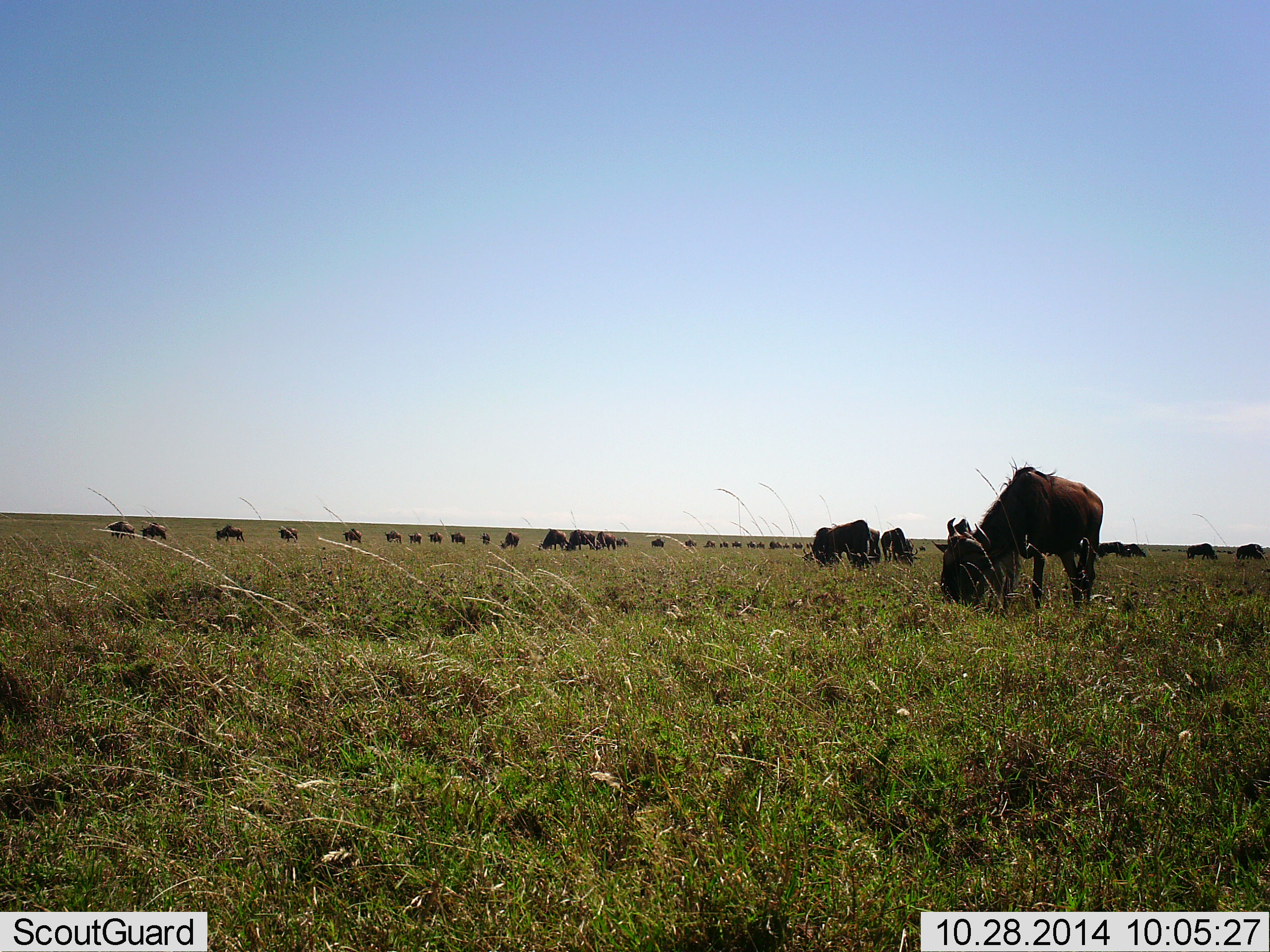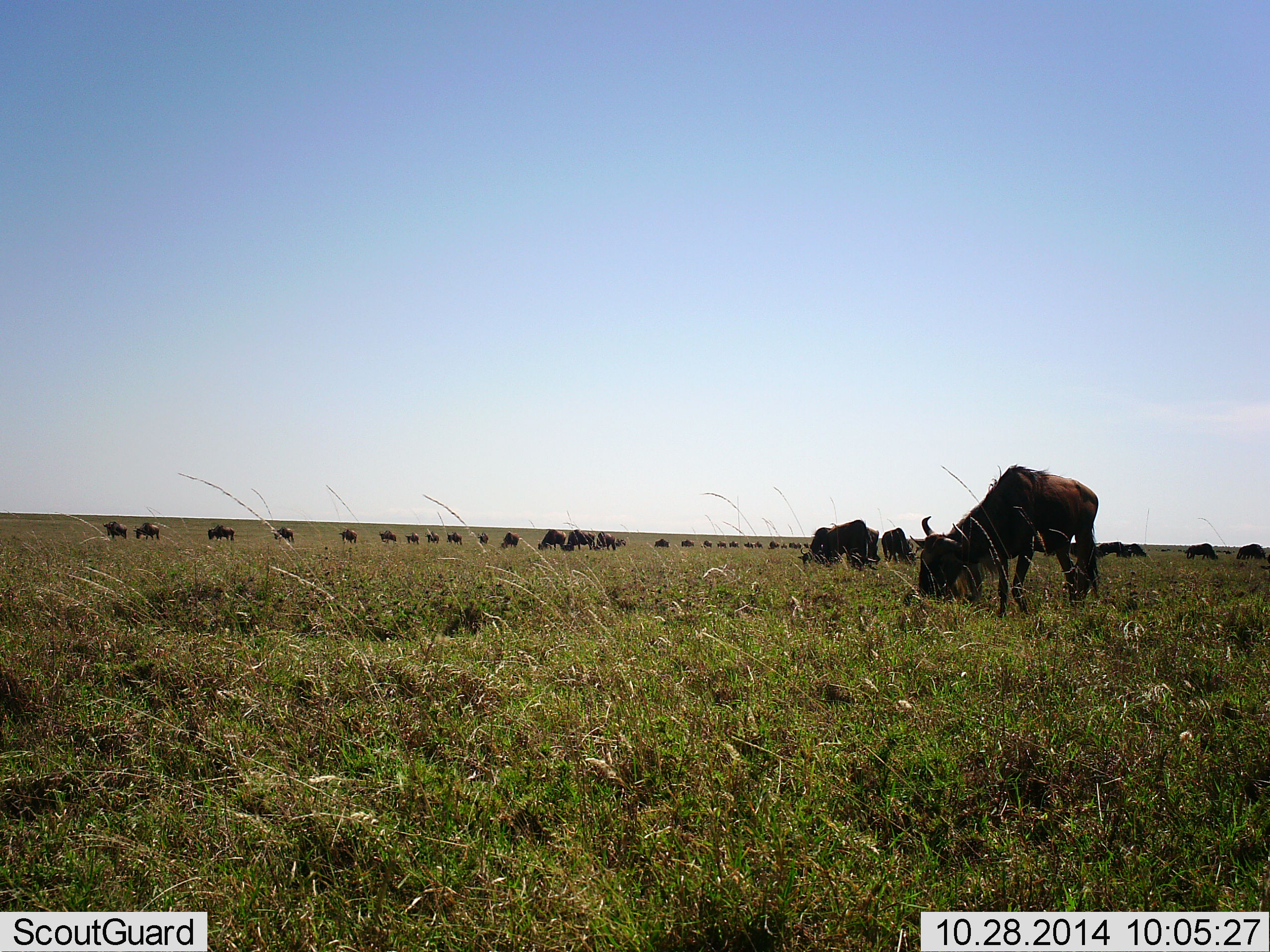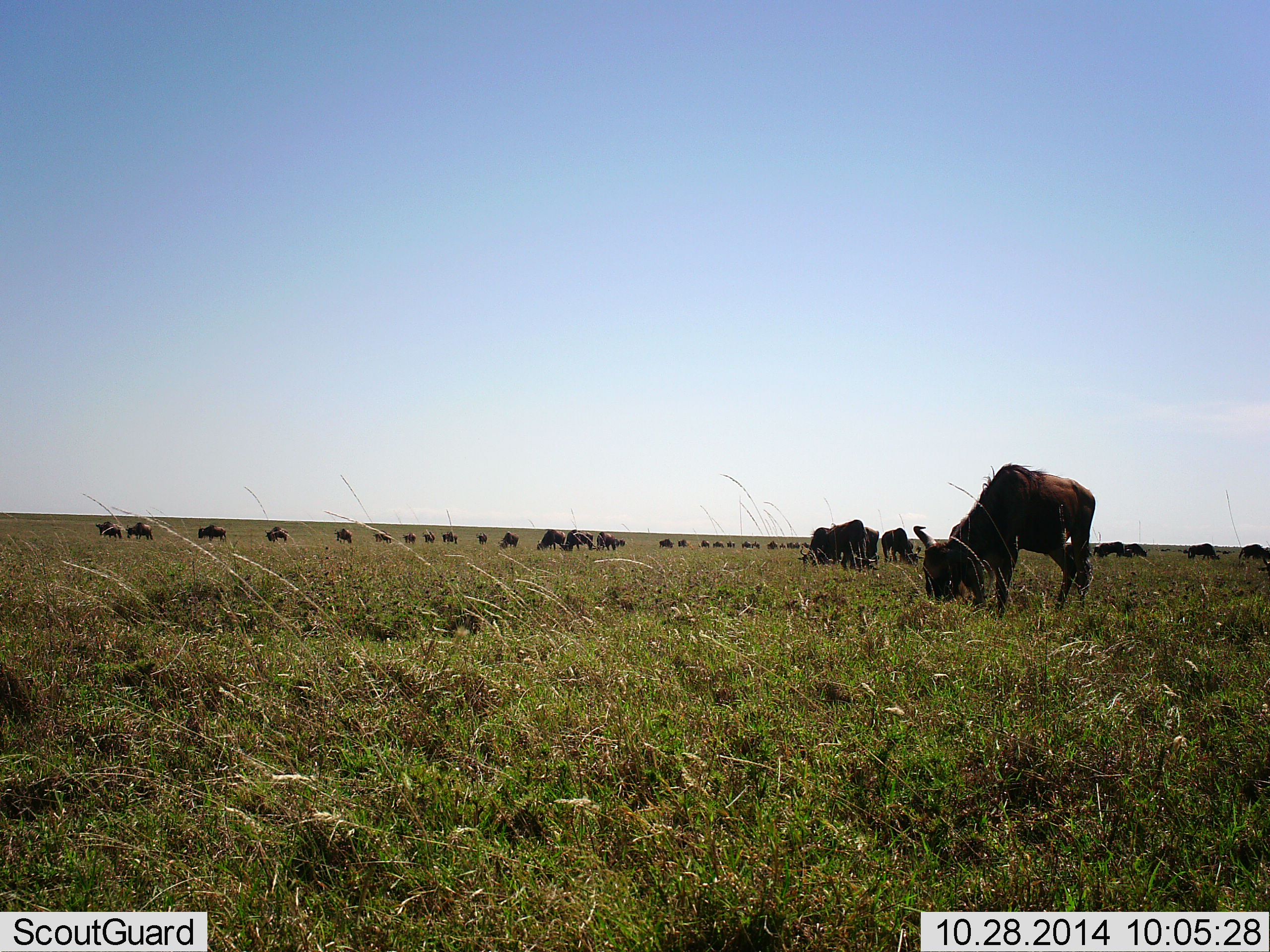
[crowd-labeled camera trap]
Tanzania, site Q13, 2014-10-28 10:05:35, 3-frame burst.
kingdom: Animalia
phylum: Chordata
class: Mammalia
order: Artiodactyla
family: Bovidae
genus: Connochaetes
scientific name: Connochaetes taurinus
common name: blue wildebeest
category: wildebeest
Wildebeest (blue wildebeest) (Connochaetes taurinus), count 11-50. Behavior (volunteer vote fractions): standing 10%, resting 0%, moving 30%, interacting 10%. Young present (vote fraction): 0%. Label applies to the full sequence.